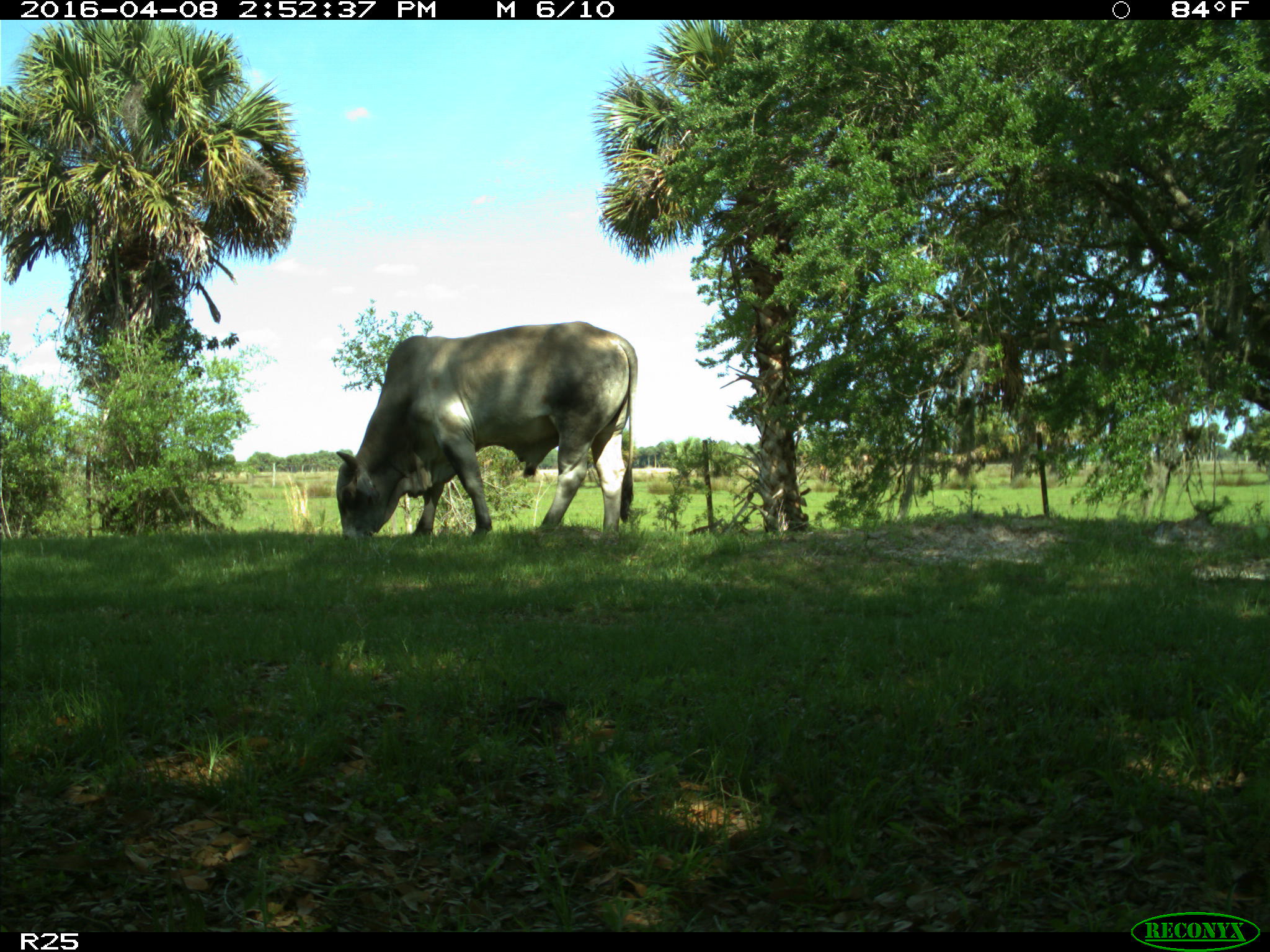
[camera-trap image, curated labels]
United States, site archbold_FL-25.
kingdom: Animalia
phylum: Chordata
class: Mammalia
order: Artiodactyla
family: Bovidae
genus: Bos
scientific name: Bos taurus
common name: domestic cow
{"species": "Bos taurus (domestic cow)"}